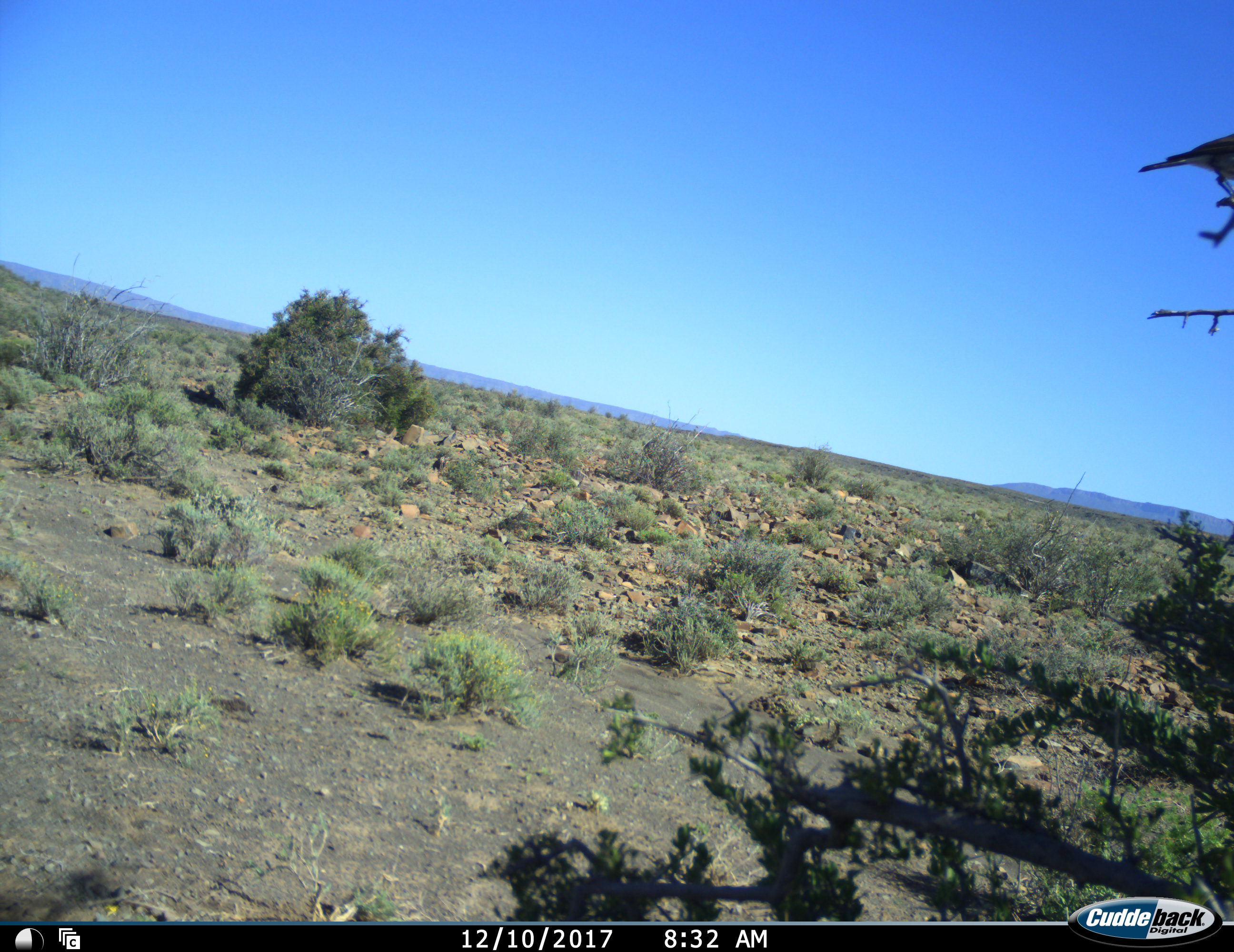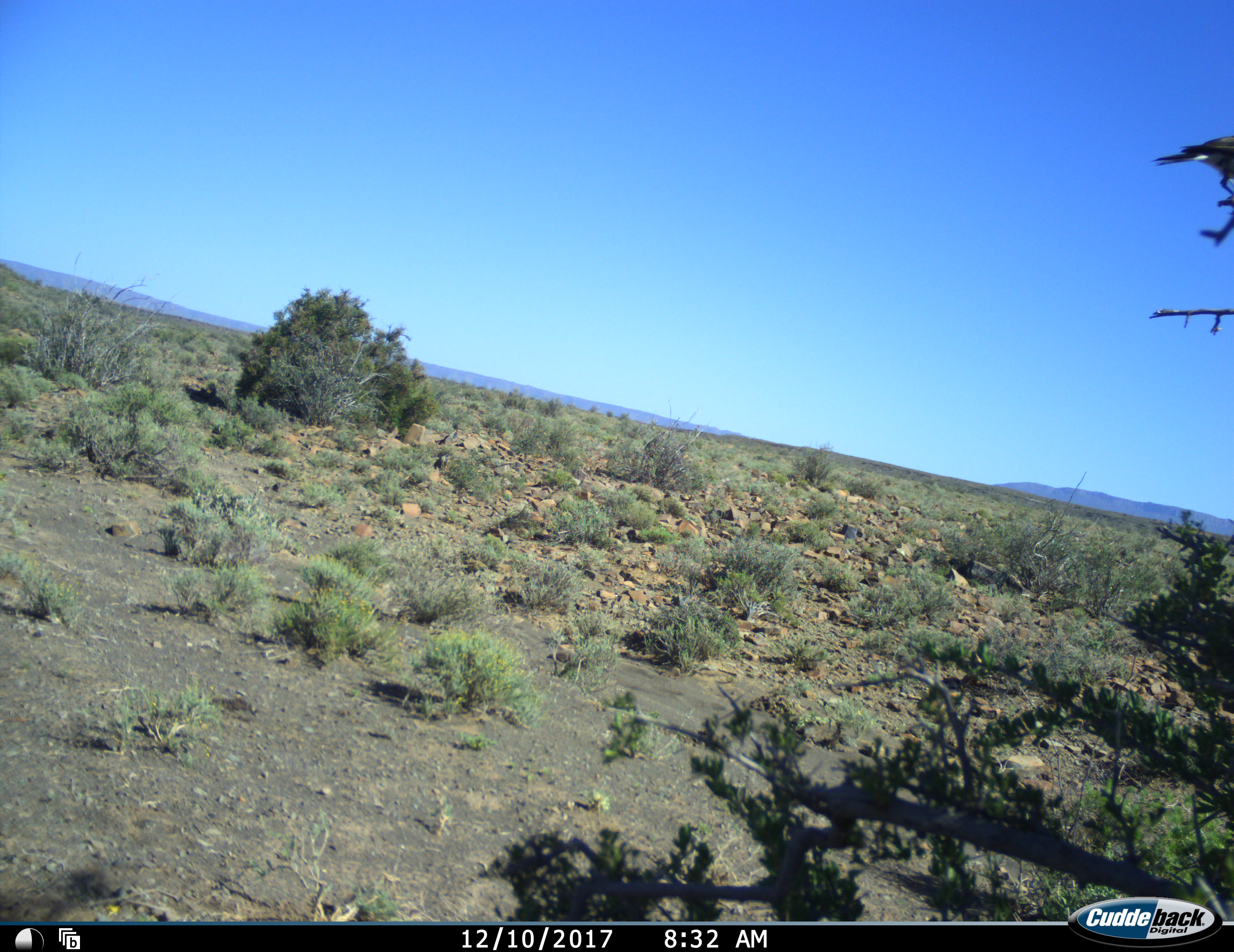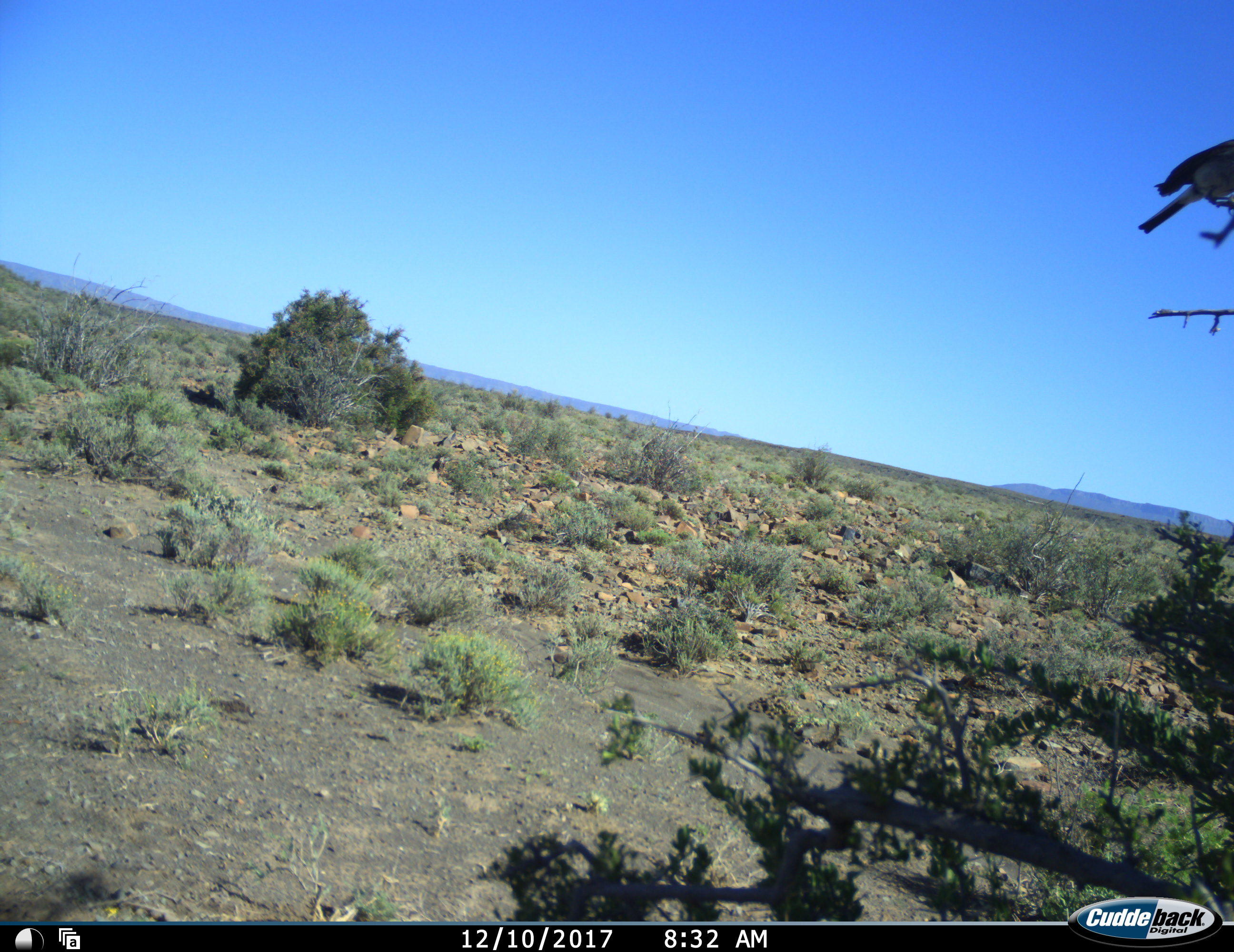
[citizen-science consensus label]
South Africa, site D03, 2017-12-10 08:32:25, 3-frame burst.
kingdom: Animalia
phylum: Chordata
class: Aves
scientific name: Aves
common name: bird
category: birdother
Birdother (bird) (Aves), count 1. Behavior (volunteer vote fractions): standing 50%, resting 38%, moving 12%, interacting 0%. Young present (vote fraction): 0%. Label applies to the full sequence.